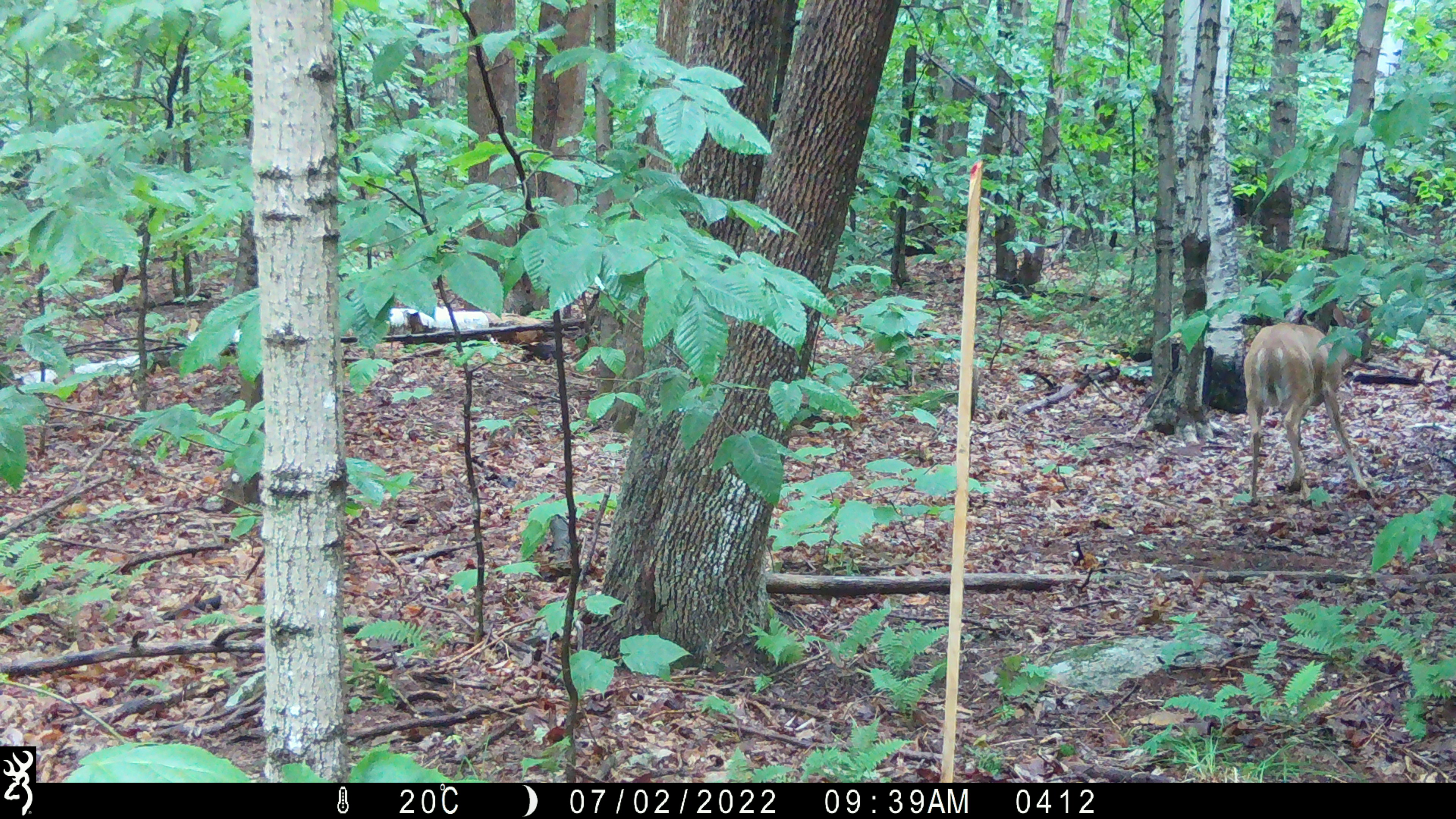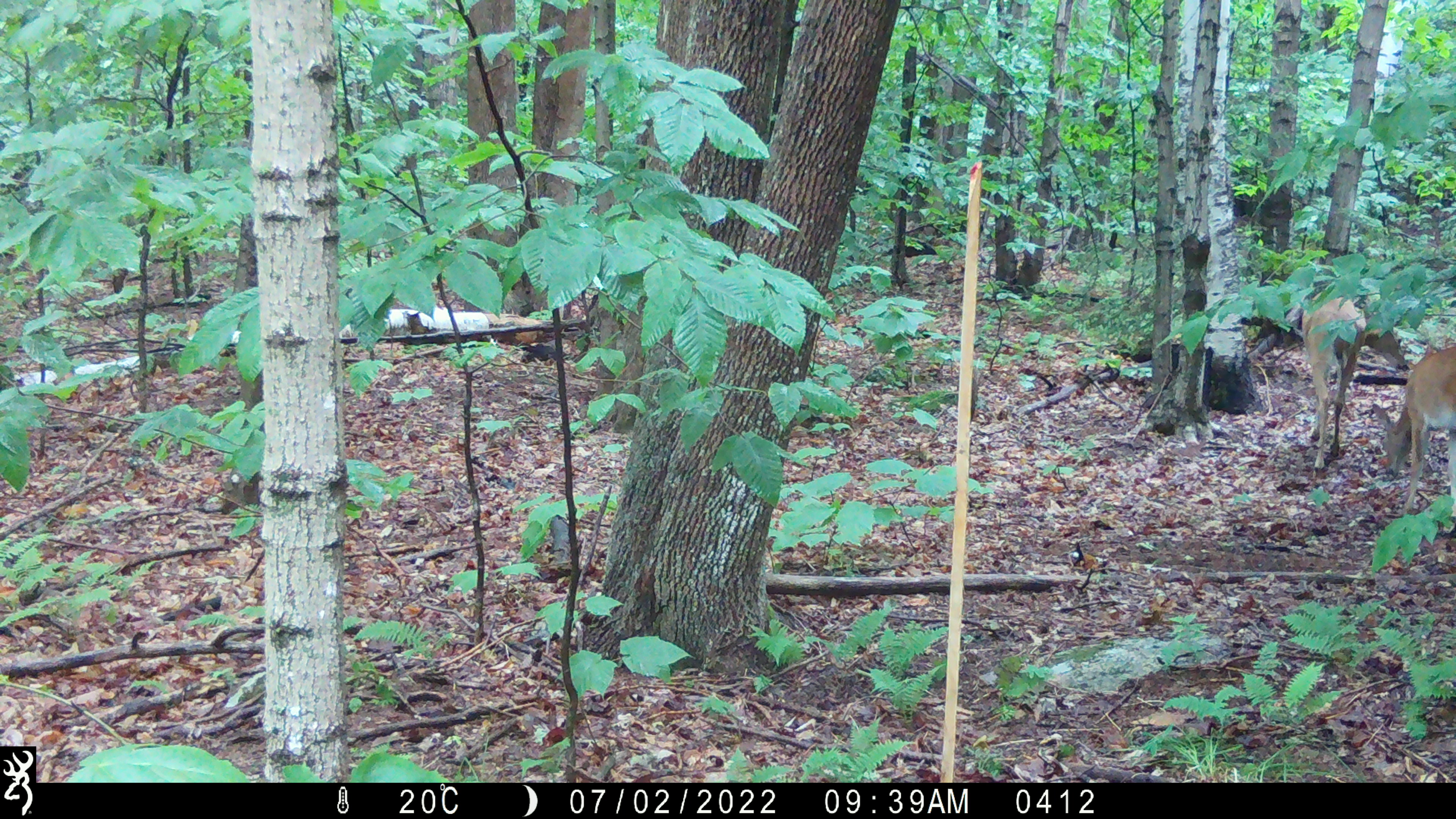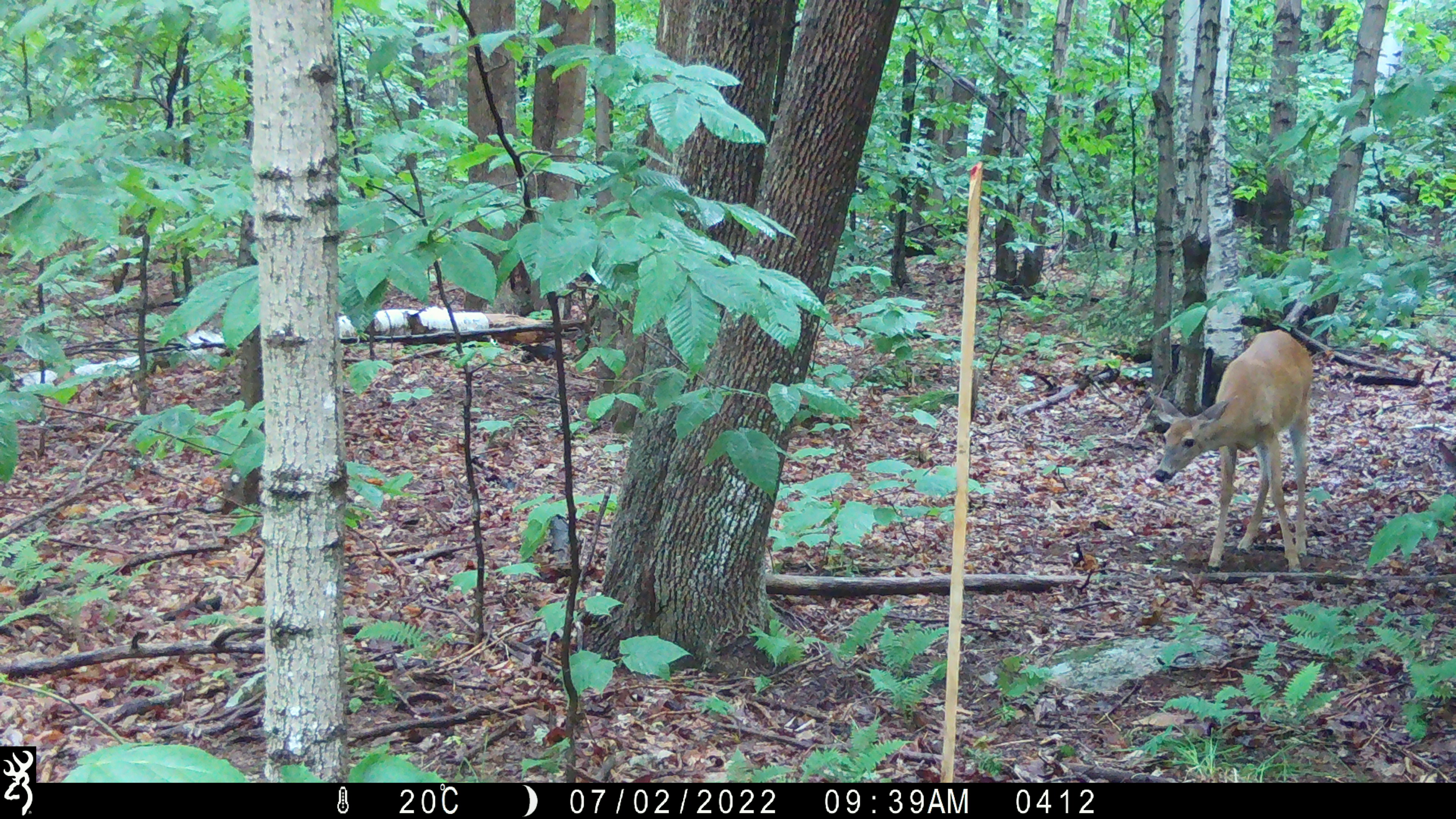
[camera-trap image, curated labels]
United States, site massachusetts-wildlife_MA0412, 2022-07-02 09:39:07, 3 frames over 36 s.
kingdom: Animalia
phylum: Chordata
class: Mammalia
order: Artiodactyla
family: Cervidae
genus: Odocoileus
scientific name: Odocoileus virginianus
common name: white-tailed deer